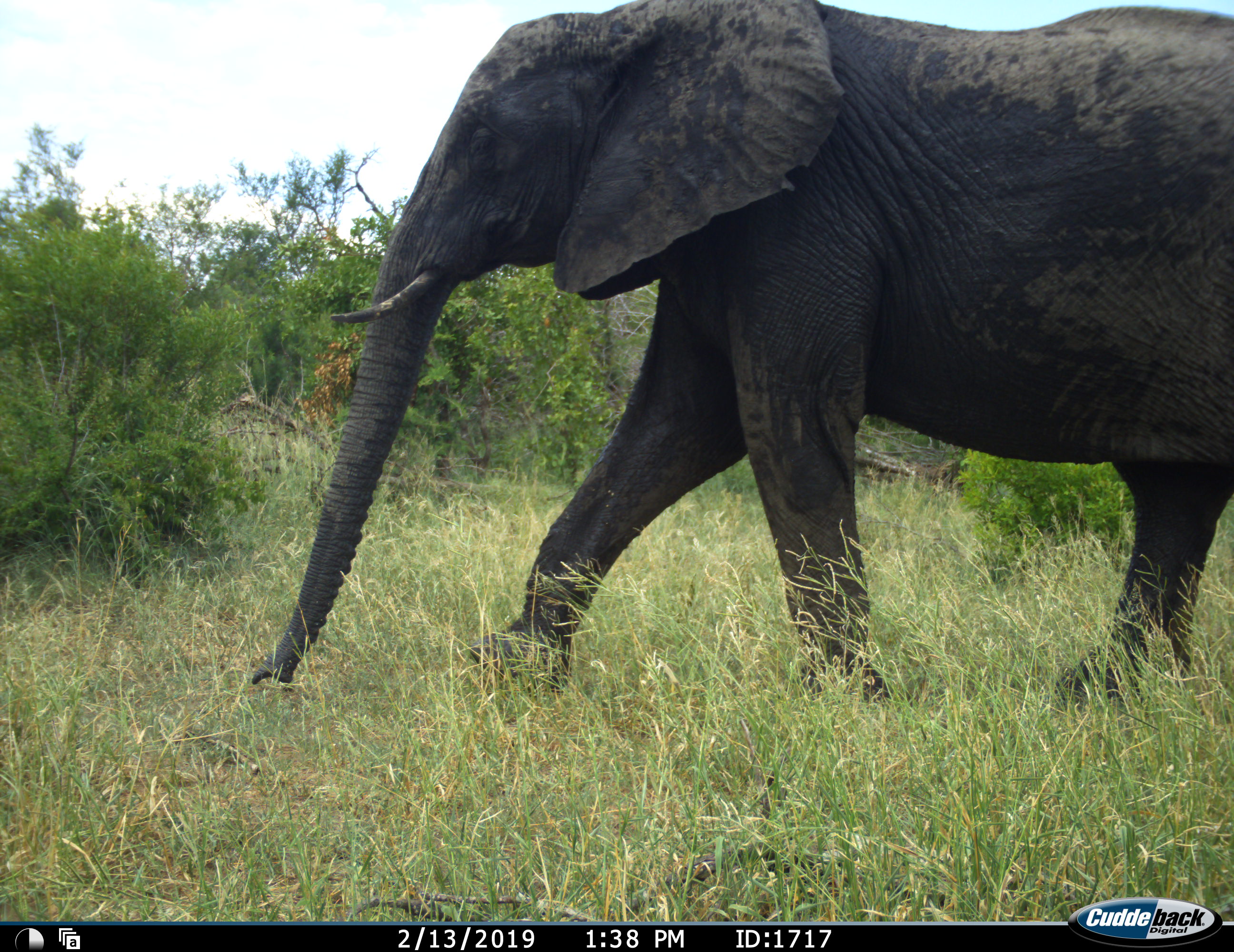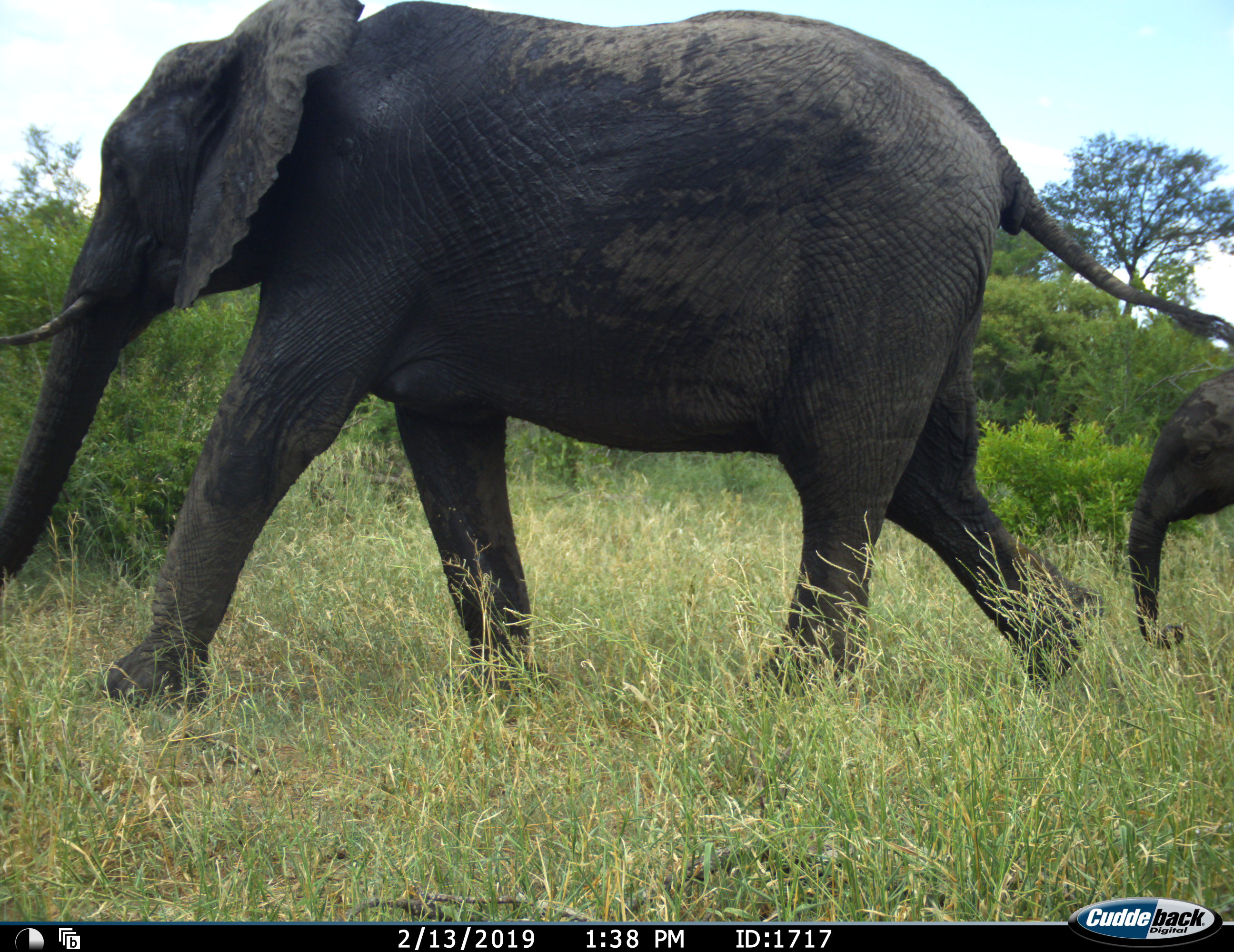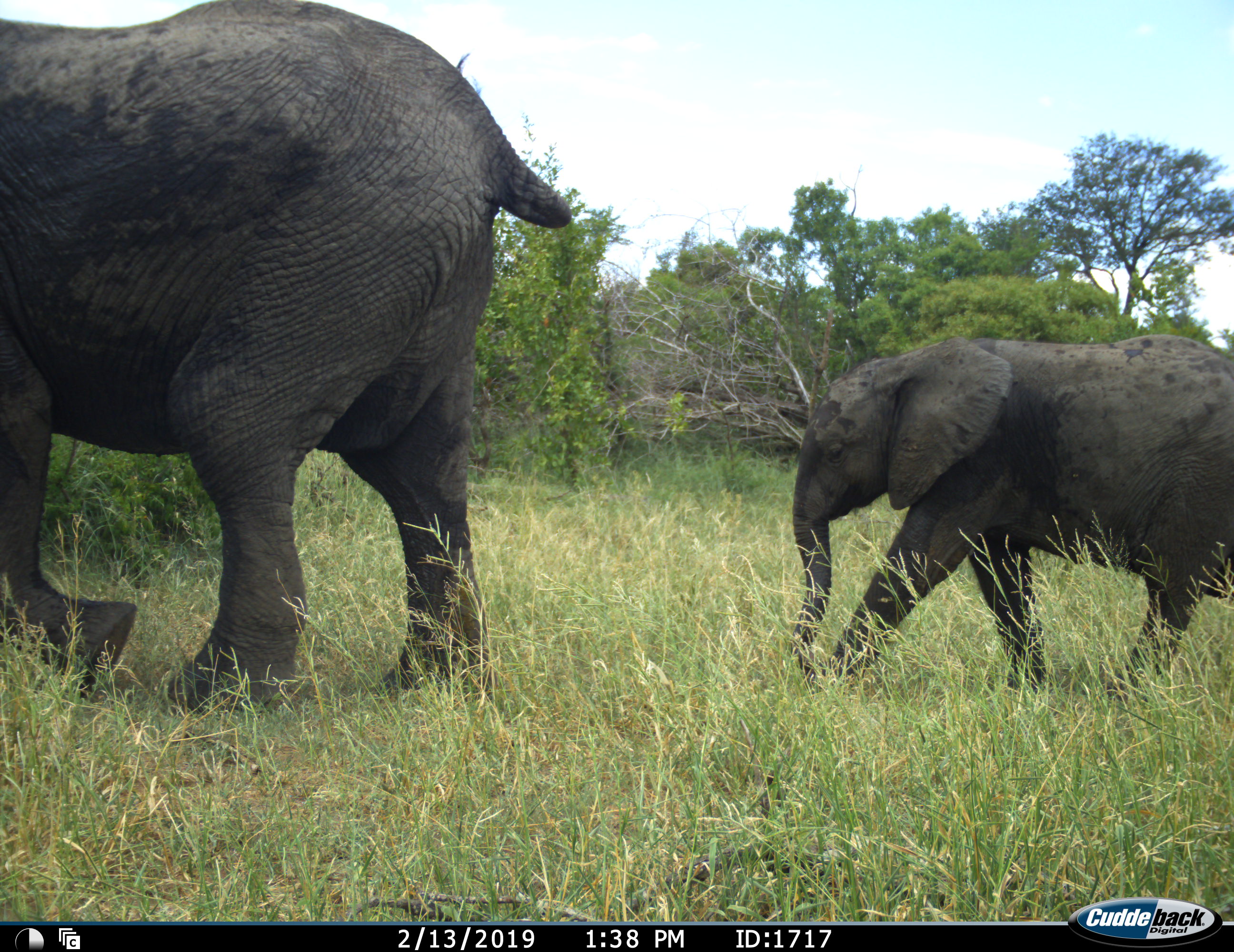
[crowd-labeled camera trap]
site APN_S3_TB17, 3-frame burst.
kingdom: Animalia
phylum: Chordata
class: Mammalia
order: Proboscidea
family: Elephantidae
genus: Loxodonta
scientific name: Loxodonta africana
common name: african bush elephant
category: elephant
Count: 2.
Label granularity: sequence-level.